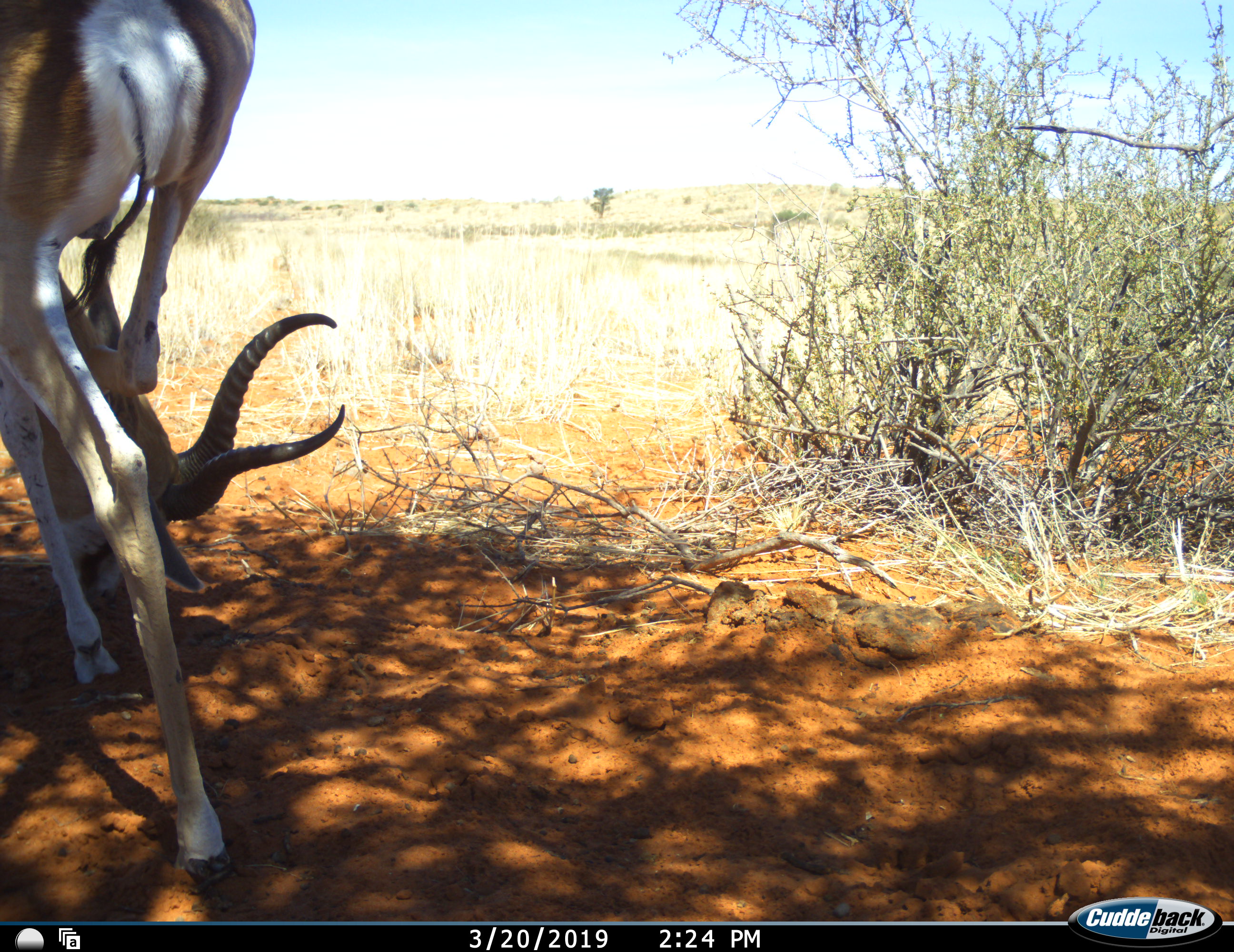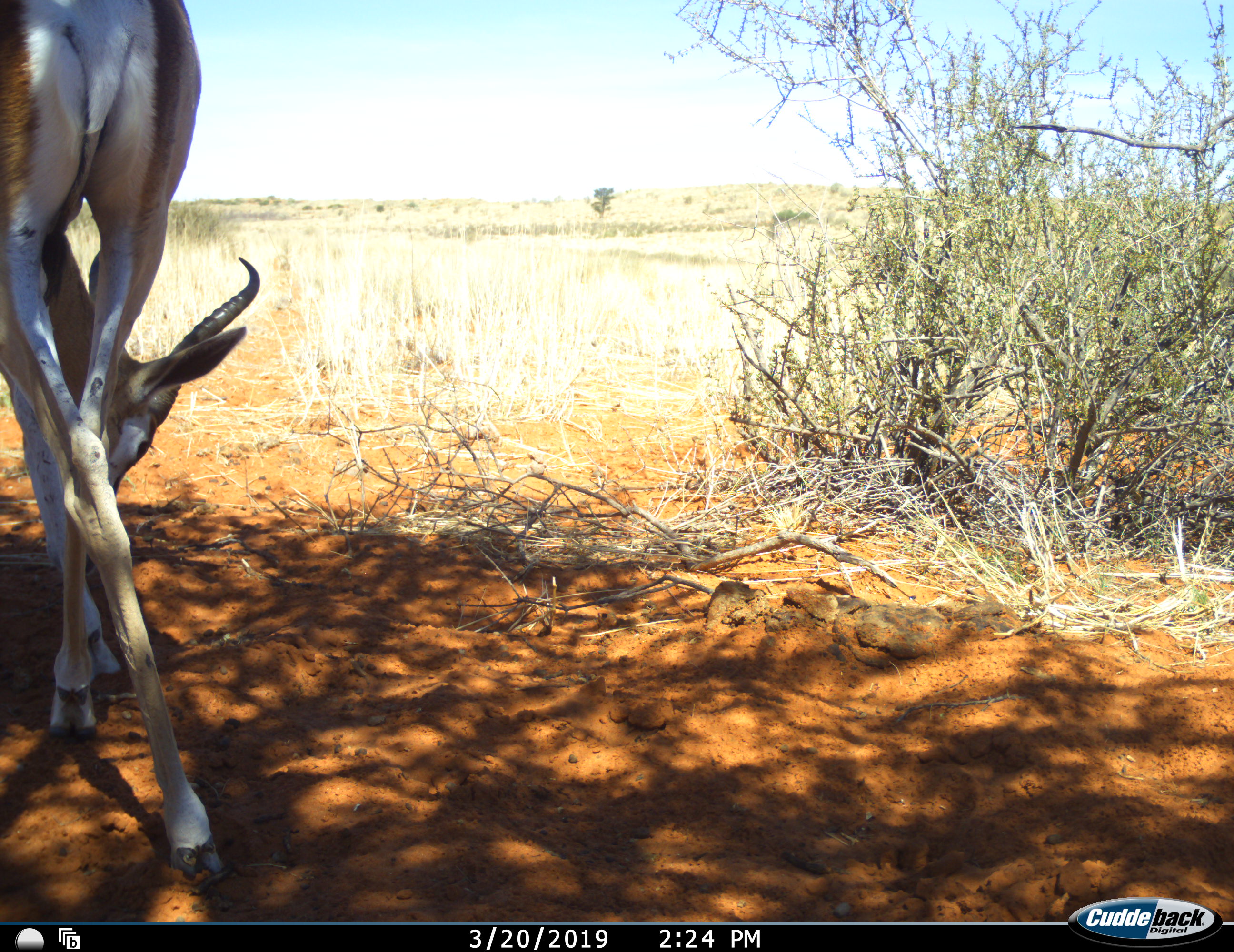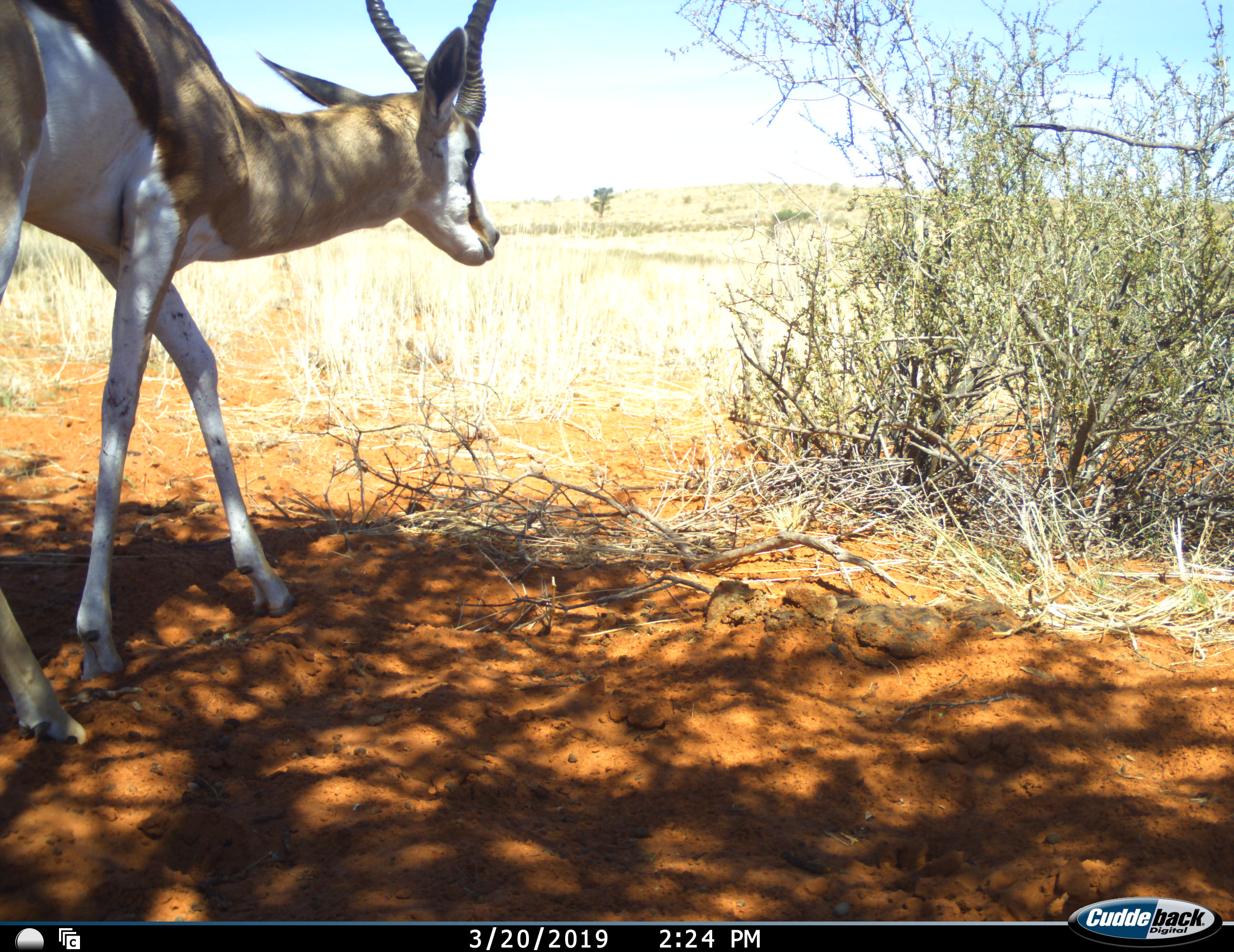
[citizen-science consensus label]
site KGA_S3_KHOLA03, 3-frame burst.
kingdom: Animalia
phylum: Chordata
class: Mammalia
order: Artiodactyla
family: Bovidae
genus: Antidorcas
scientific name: Antidorcas marsupialis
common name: springbok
Springbok (Antidorcas marsupialis), count 1. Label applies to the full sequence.